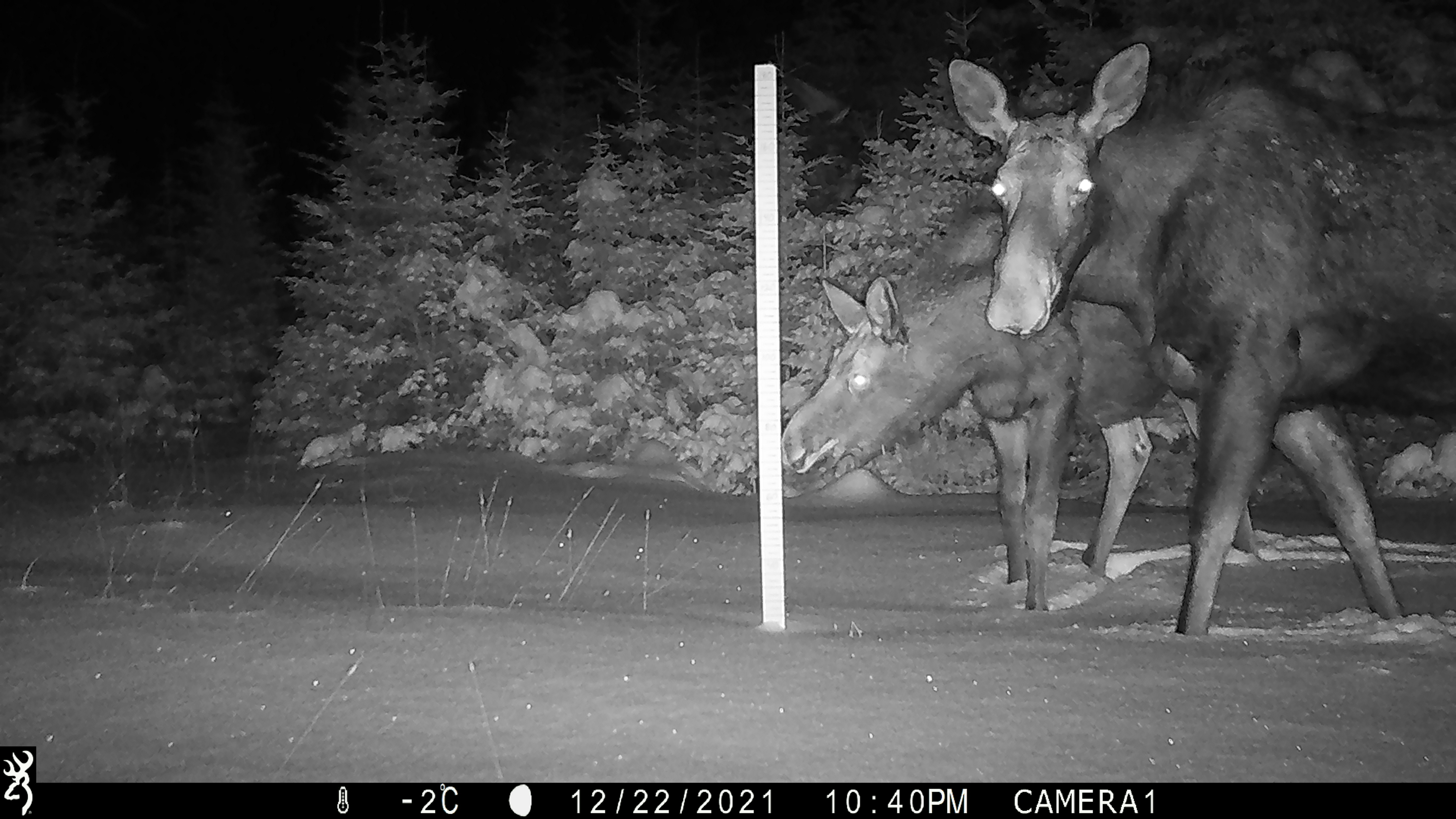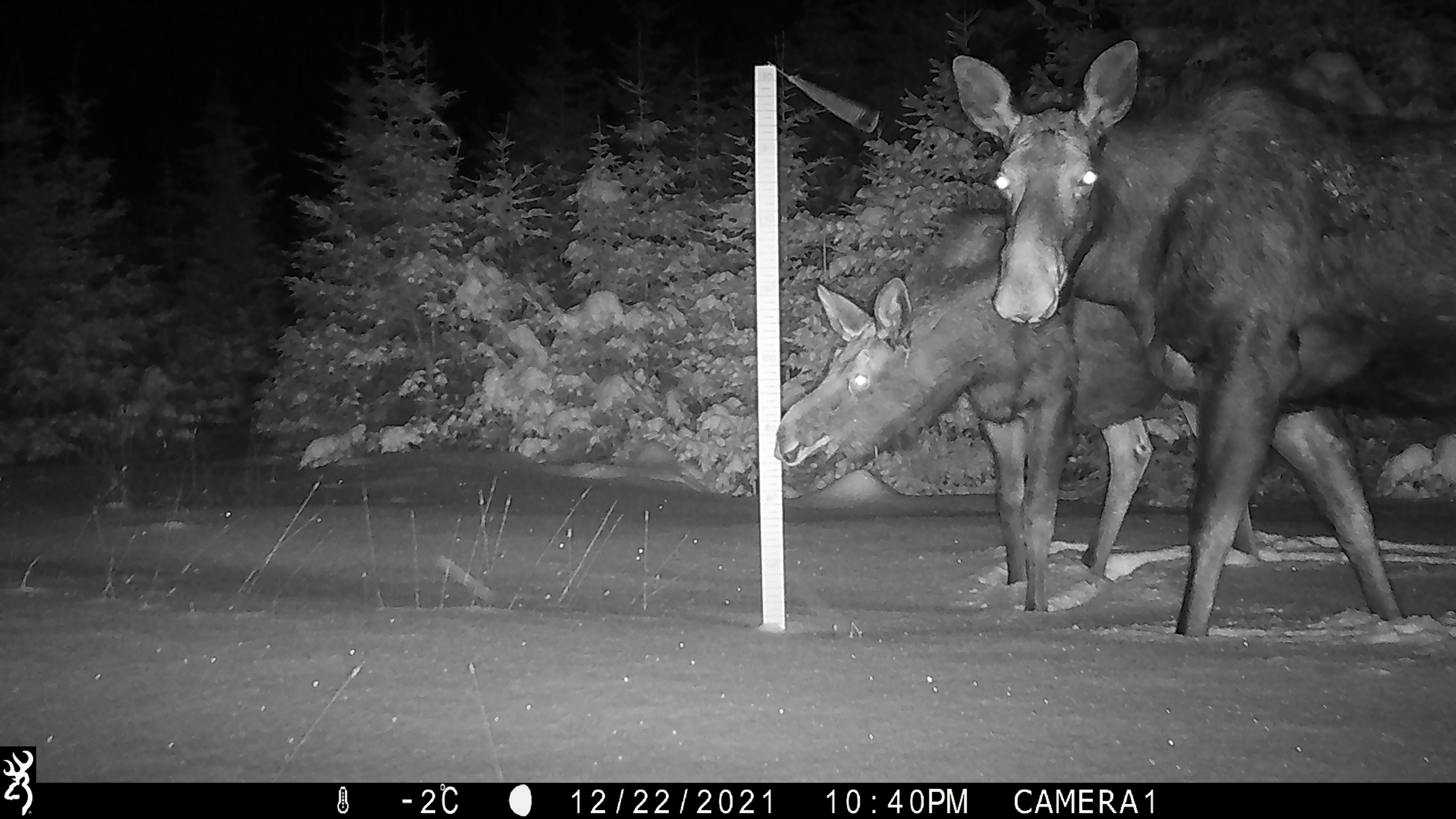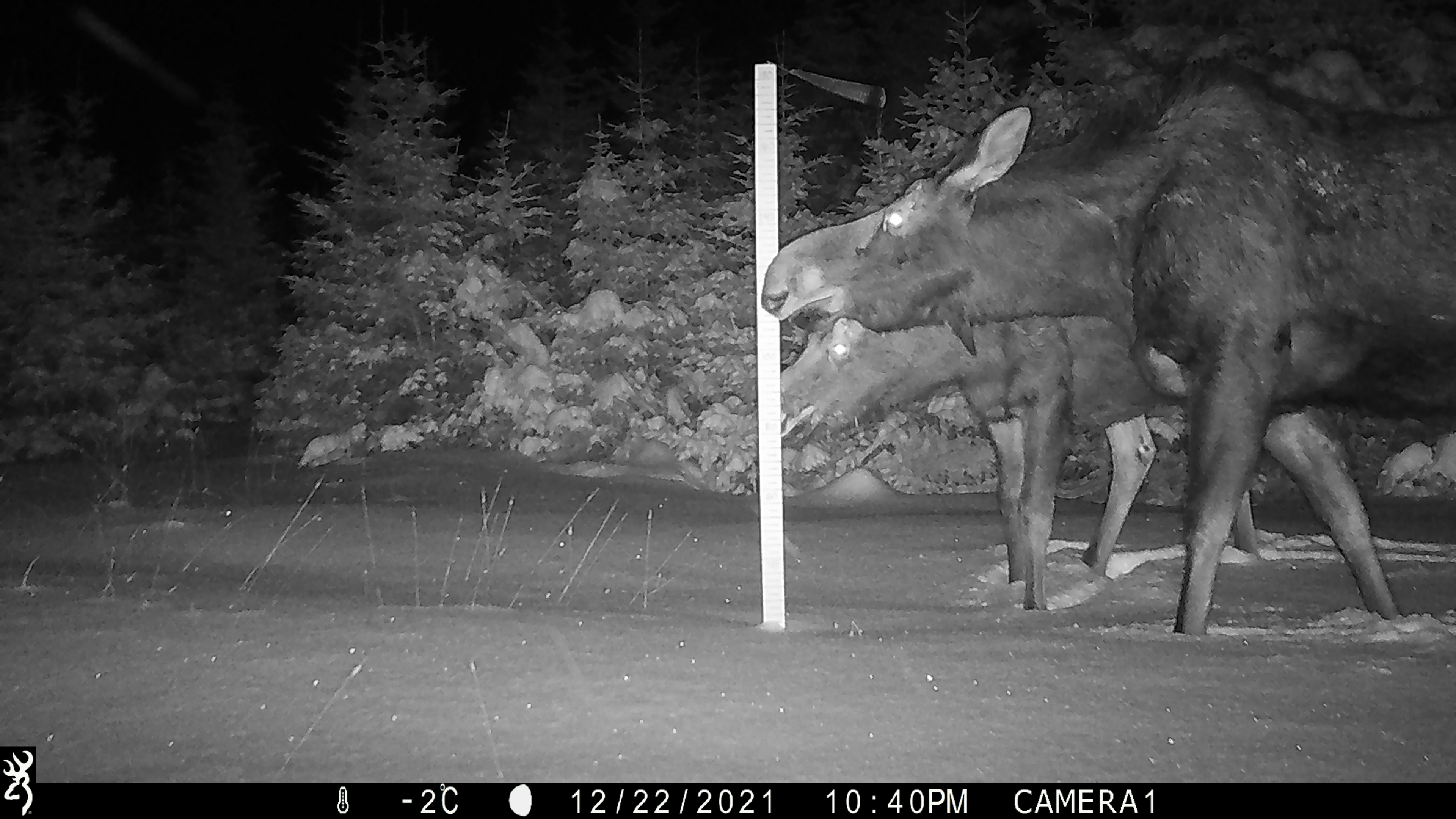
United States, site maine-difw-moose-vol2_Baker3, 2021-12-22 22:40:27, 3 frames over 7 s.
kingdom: Animalia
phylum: Chordata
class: Mammalia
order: Artiodactyla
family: Cervidae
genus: Alces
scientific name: Alces alces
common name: moose